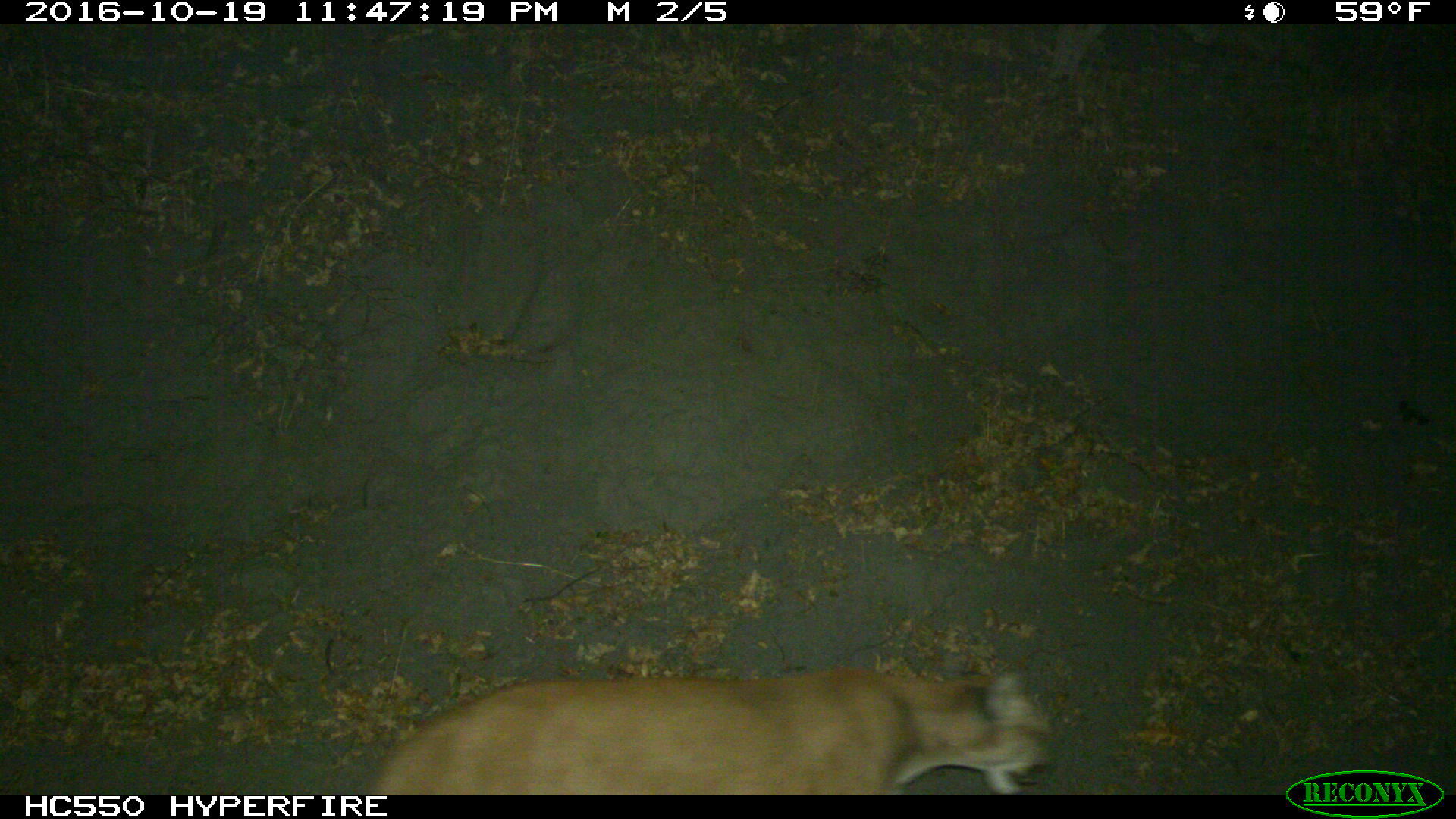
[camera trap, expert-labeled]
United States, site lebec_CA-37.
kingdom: Animalia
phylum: Chordata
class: Mammalia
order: Carnivora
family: Felidae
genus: Puma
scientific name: Puma concolor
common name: mountain lion